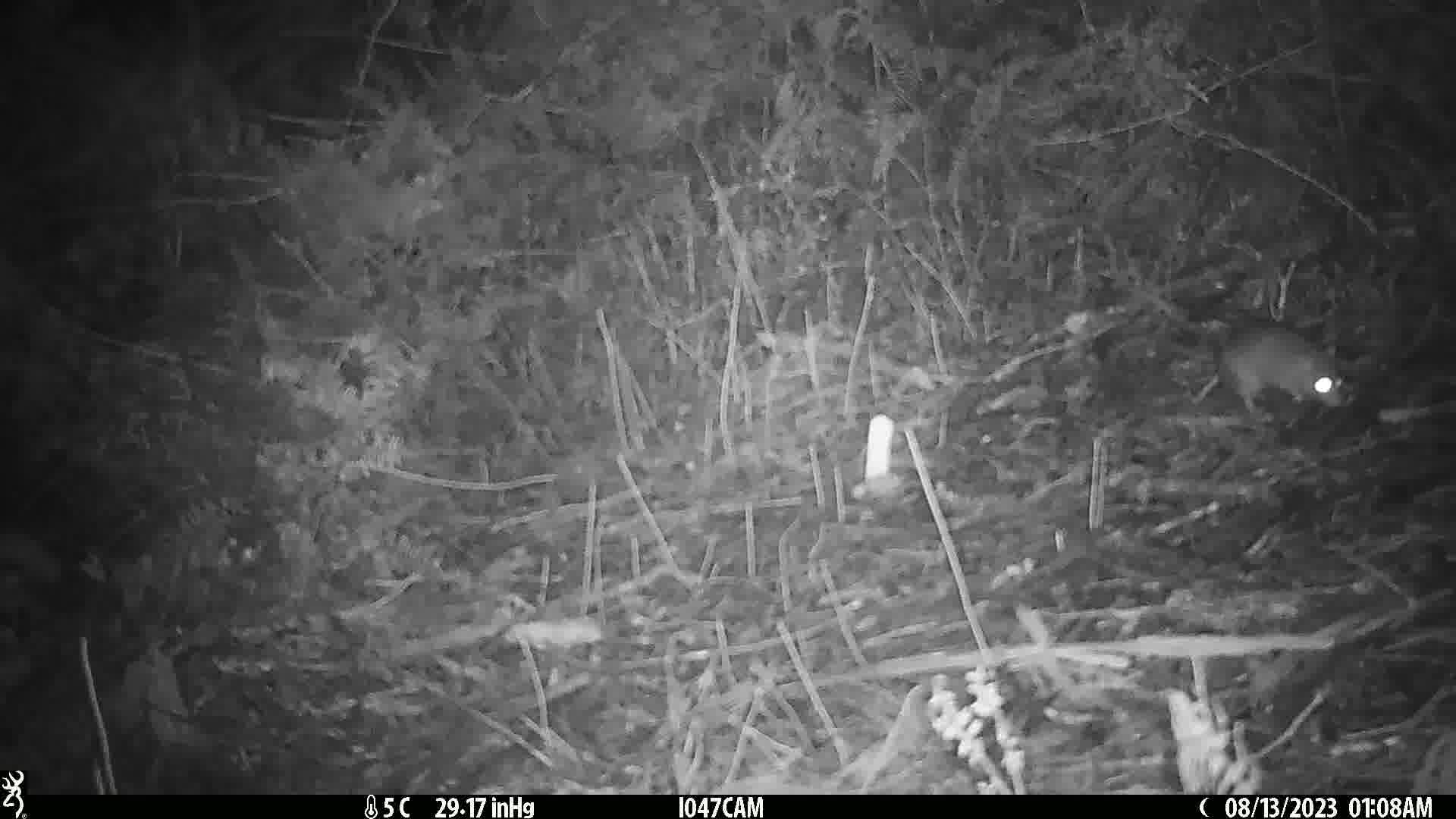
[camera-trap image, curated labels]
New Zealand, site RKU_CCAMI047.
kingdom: Animalia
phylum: Chordata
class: Mammalia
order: Rodentia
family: Muridae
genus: Rattus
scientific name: Rattus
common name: rat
Rat (Rattus).